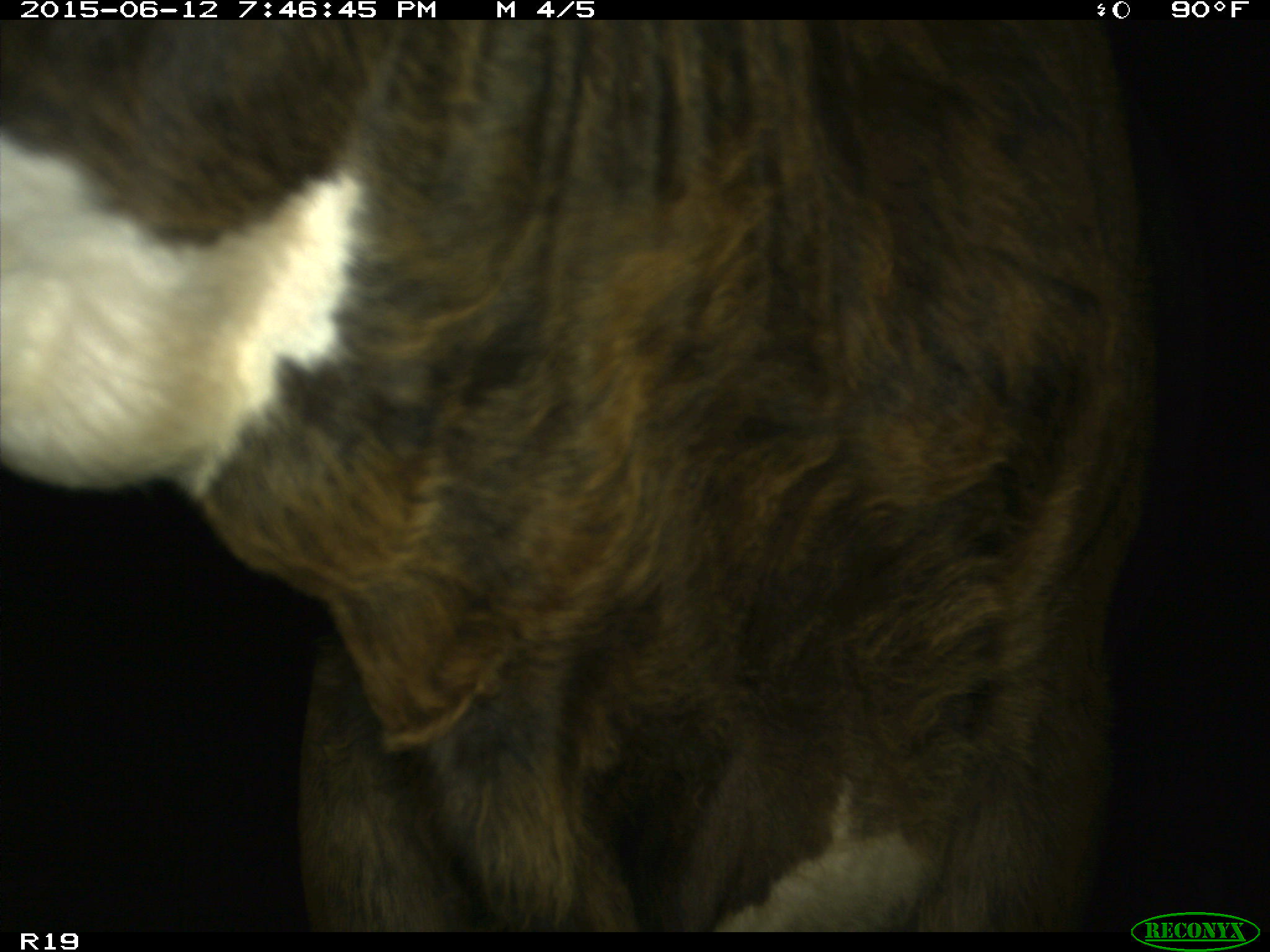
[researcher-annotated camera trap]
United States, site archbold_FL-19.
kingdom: Animalia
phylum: Chordata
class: Mammalia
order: Artiodactyla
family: Bovidae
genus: Bos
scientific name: Bos taurus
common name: domestic cow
Bos taurus (domestic cow).